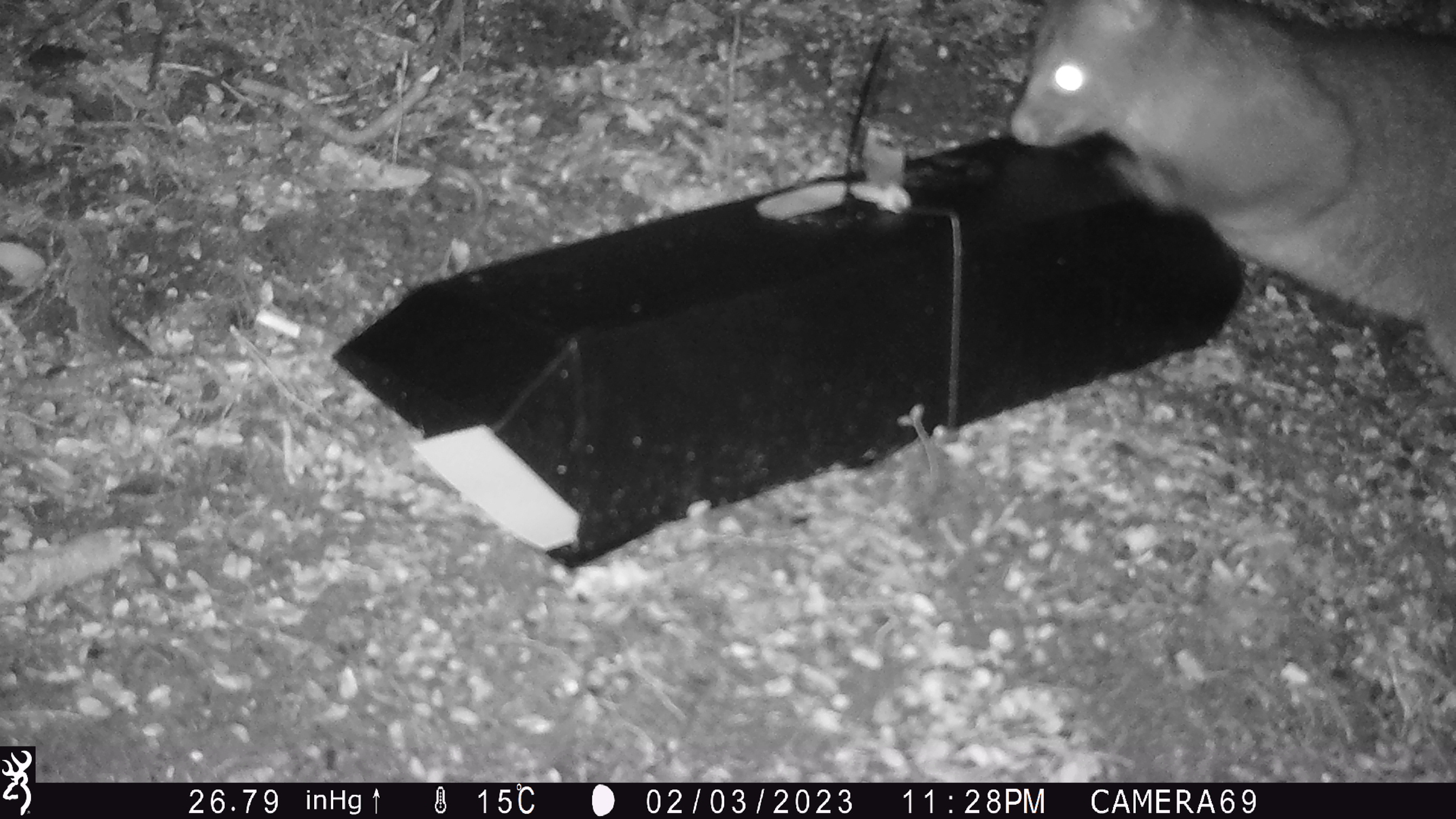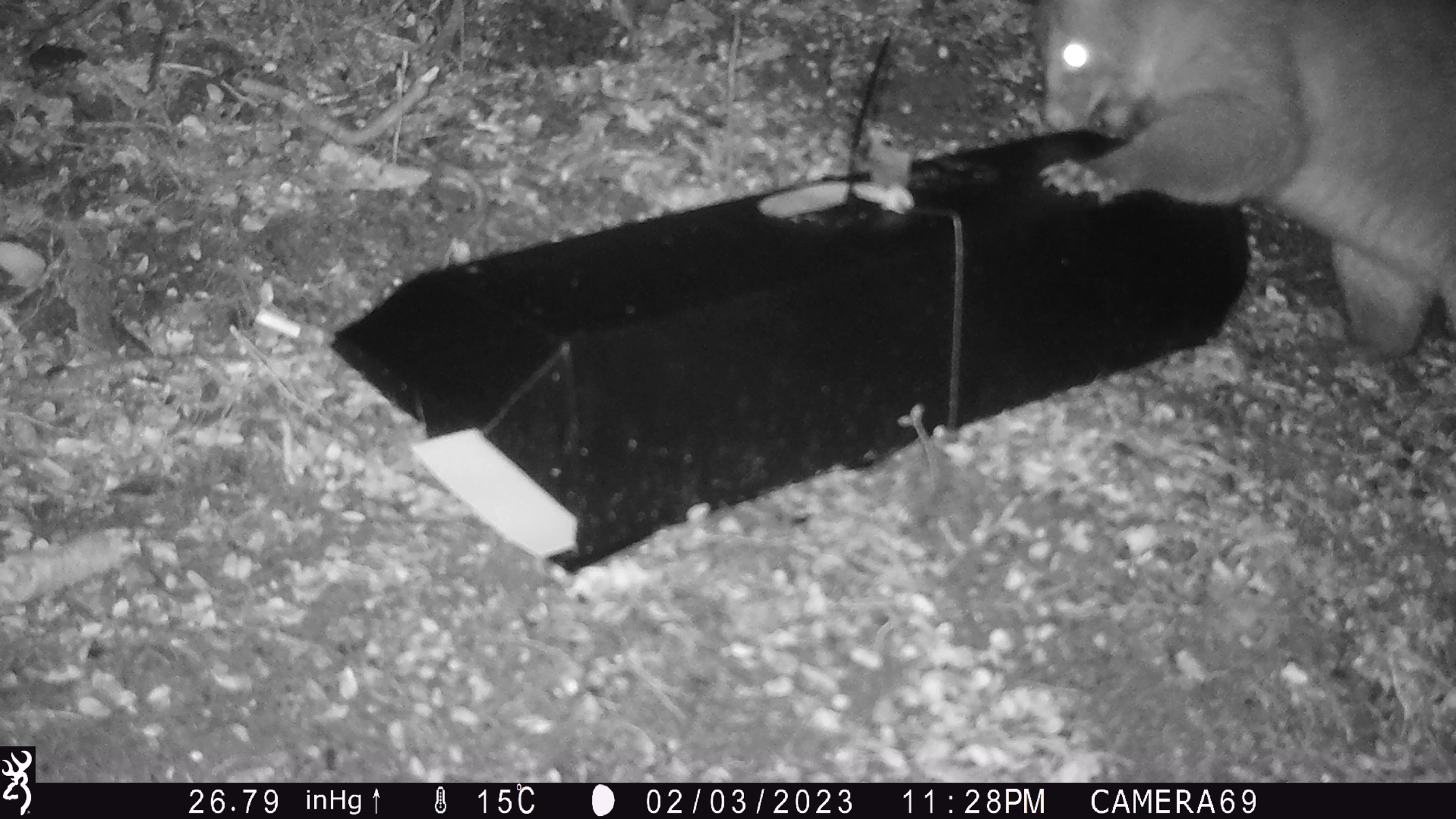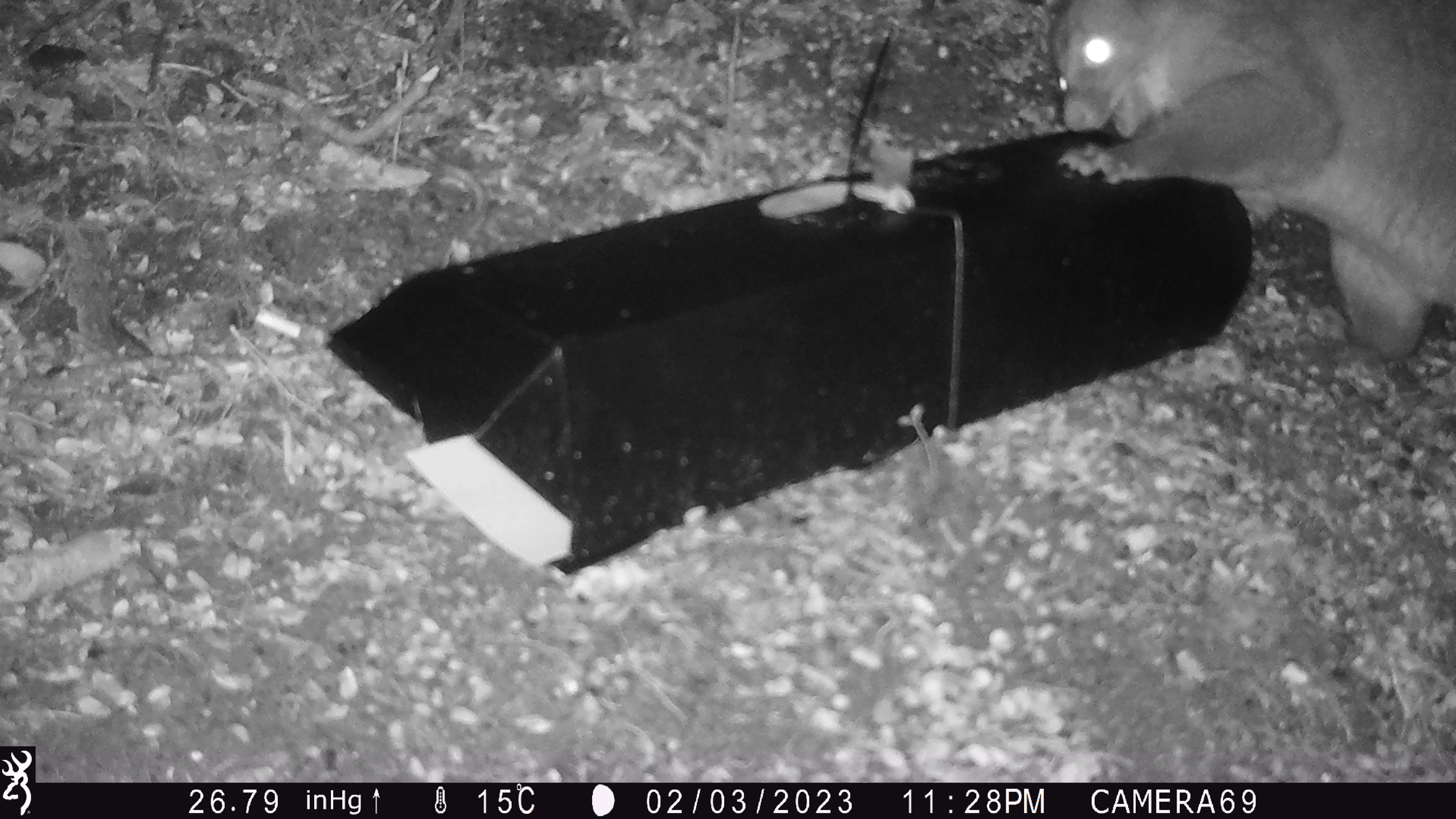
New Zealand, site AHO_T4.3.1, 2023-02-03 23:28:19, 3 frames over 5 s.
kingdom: Animalia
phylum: Chordata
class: Mammalia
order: Carnivora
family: Mustelidae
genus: Mustela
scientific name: Mustela erminea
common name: stoat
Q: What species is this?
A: Stoat (Mustela erminea).